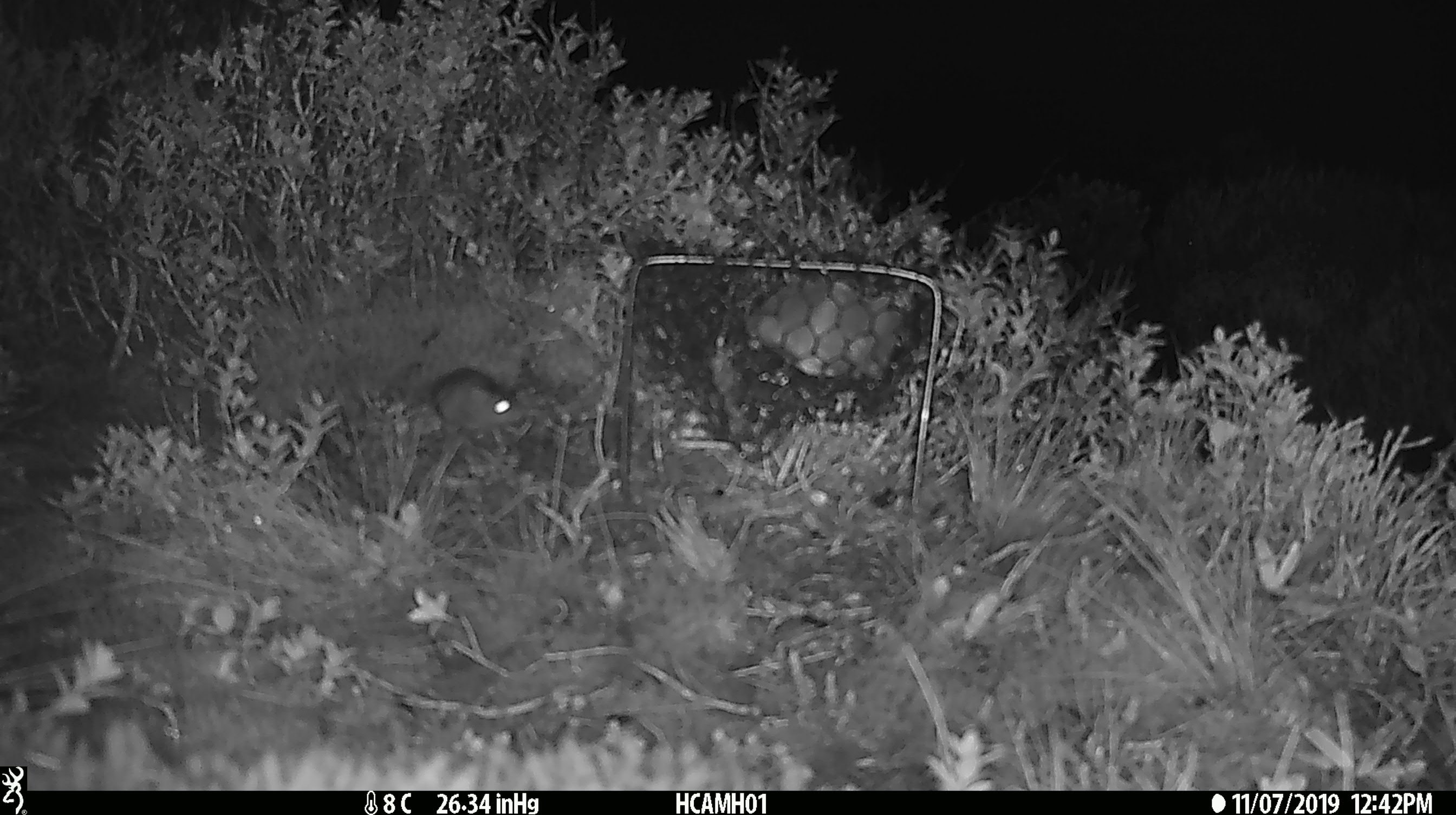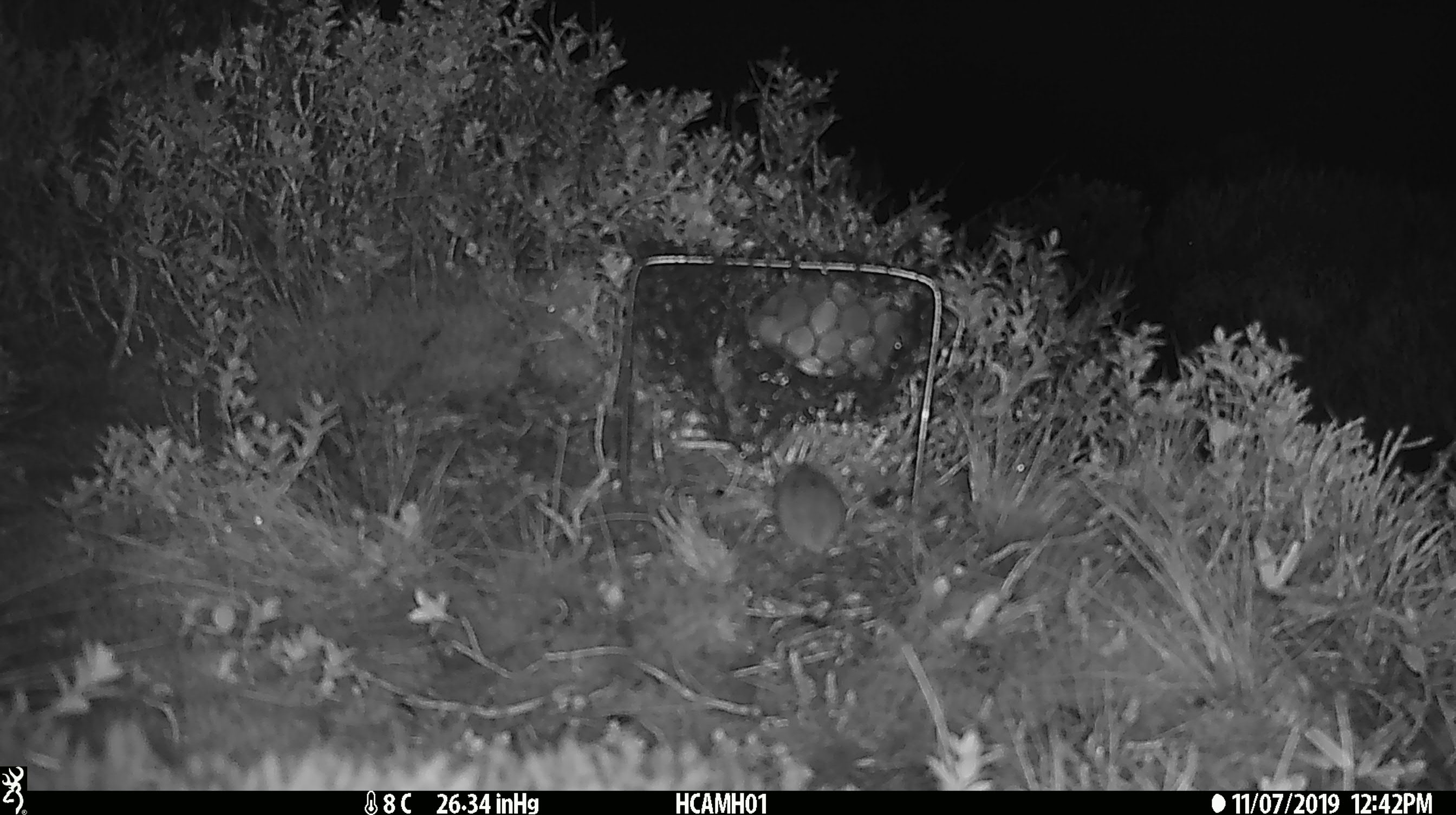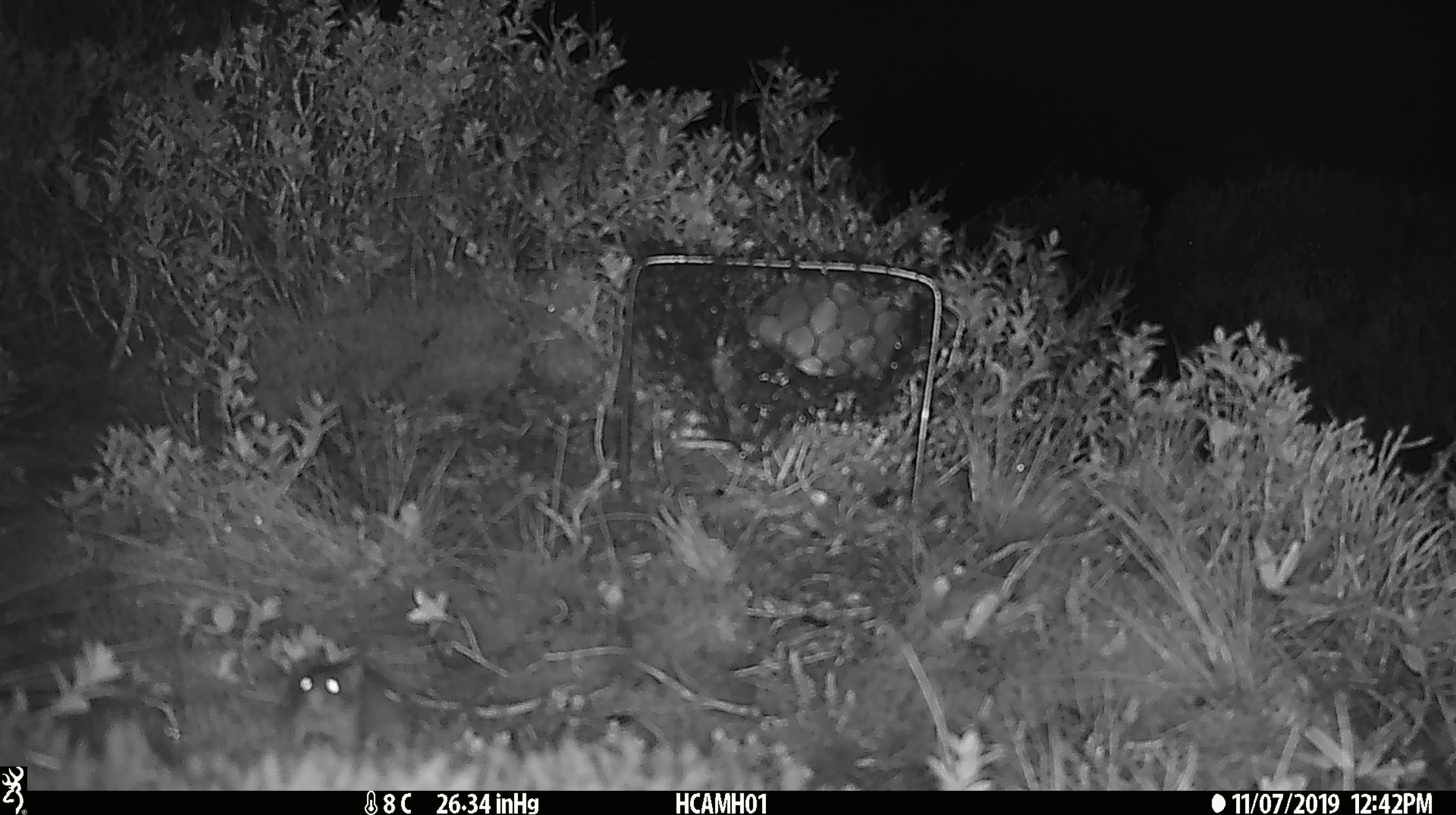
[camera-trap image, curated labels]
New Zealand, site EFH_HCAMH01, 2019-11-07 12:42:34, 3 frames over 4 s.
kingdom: Animalia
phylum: Chordata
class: Mammalia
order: Rodentia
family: Muridae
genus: Mus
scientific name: Mus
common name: mouse